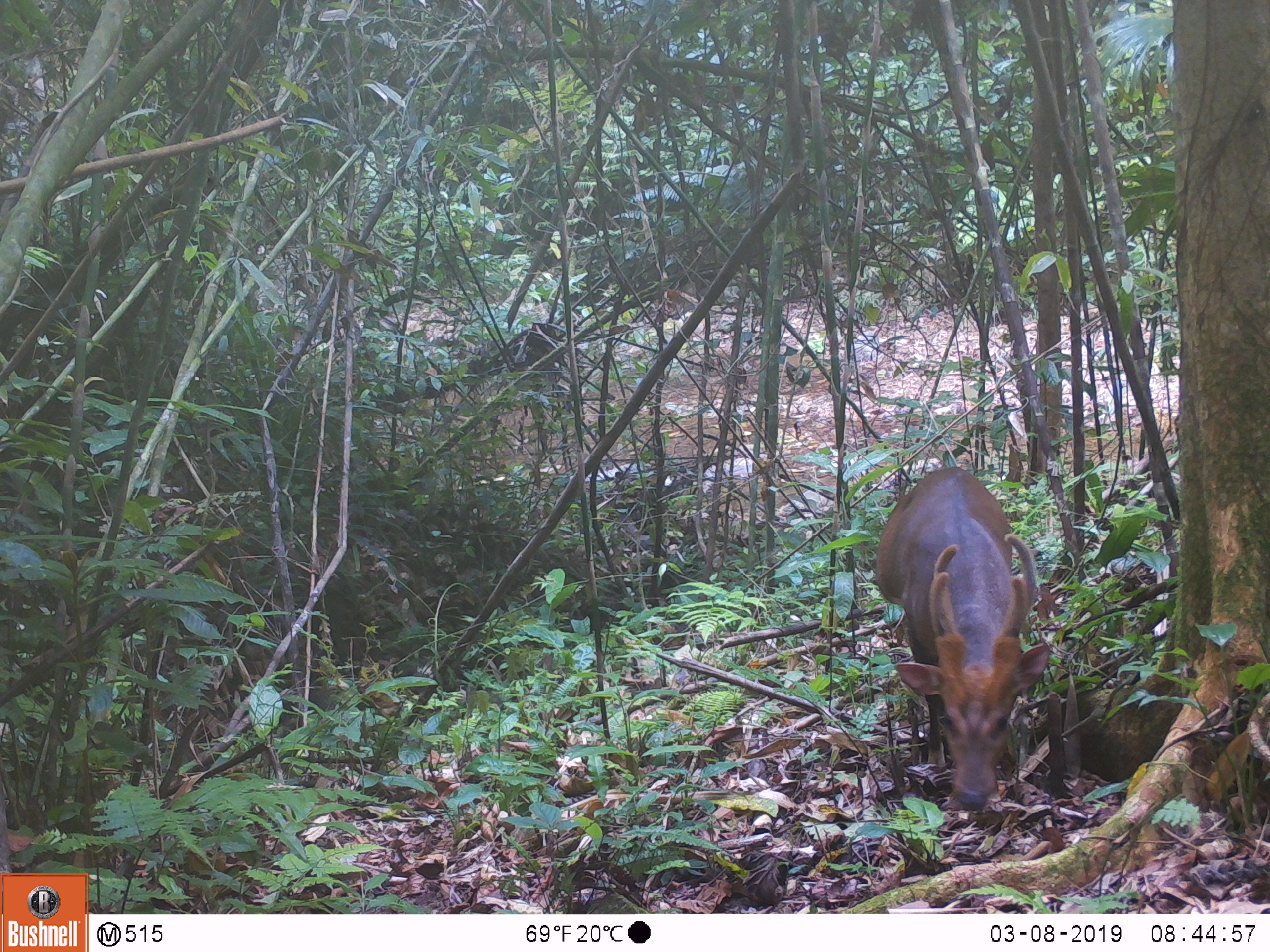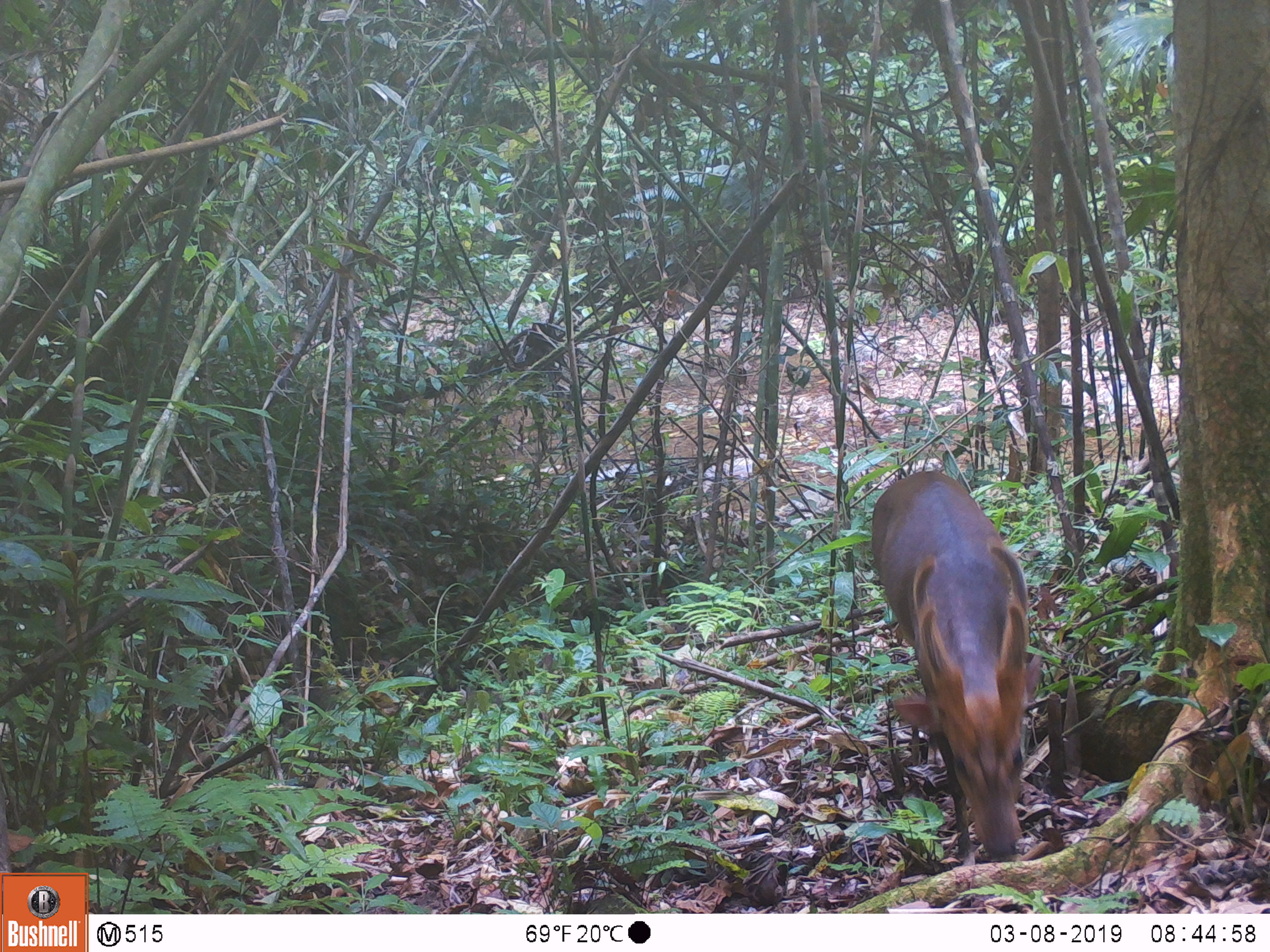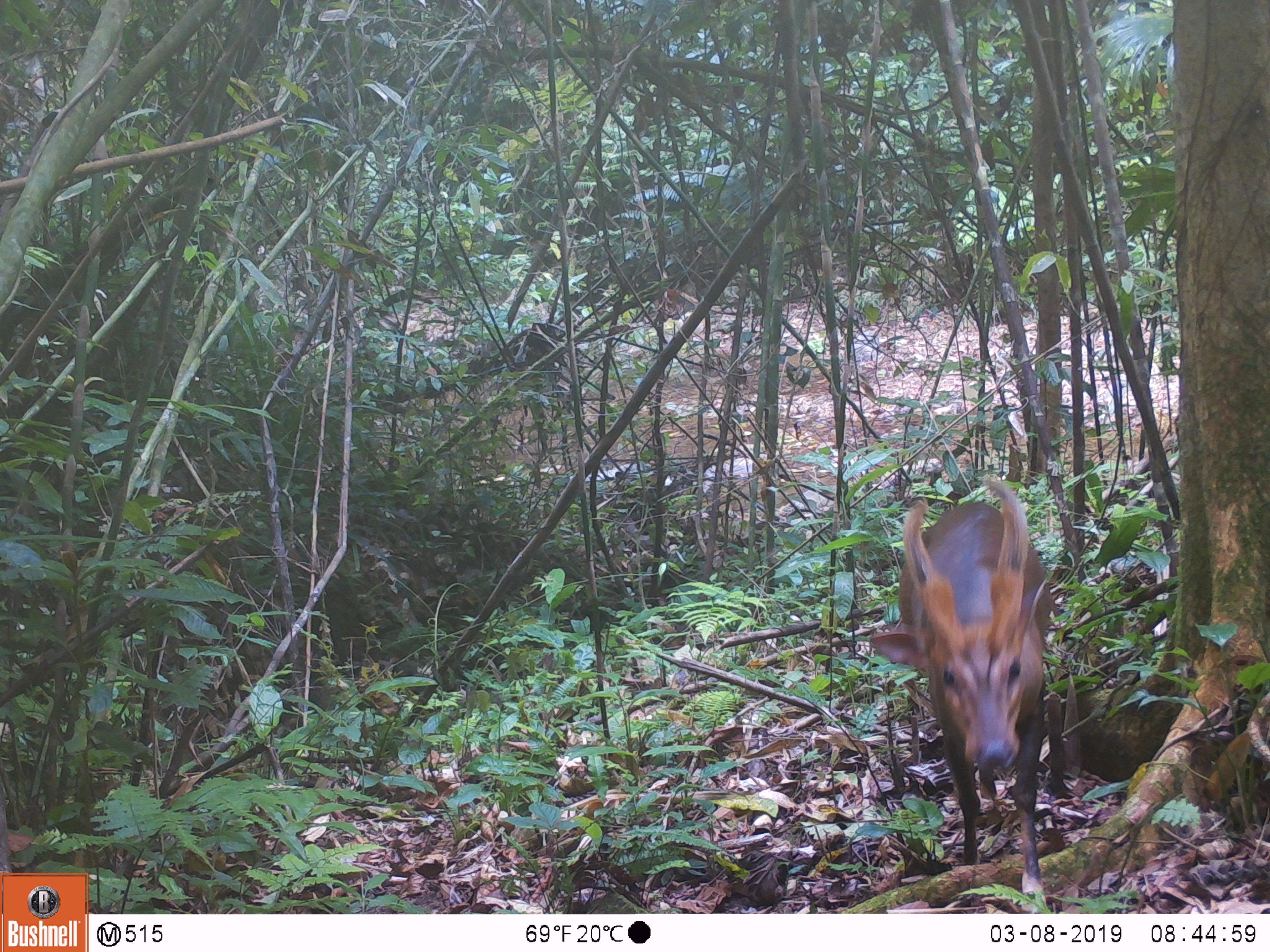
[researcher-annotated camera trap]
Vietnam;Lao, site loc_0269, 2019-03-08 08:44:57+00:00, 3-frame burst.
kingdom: Animalia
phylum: Chordata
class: Mammalia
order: Artiodactyla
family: Cervidae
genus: Muntiacus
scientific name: Muntiacus vuquangensis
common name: large-antlered muntjac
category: large antlered muntjac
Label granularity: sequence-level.